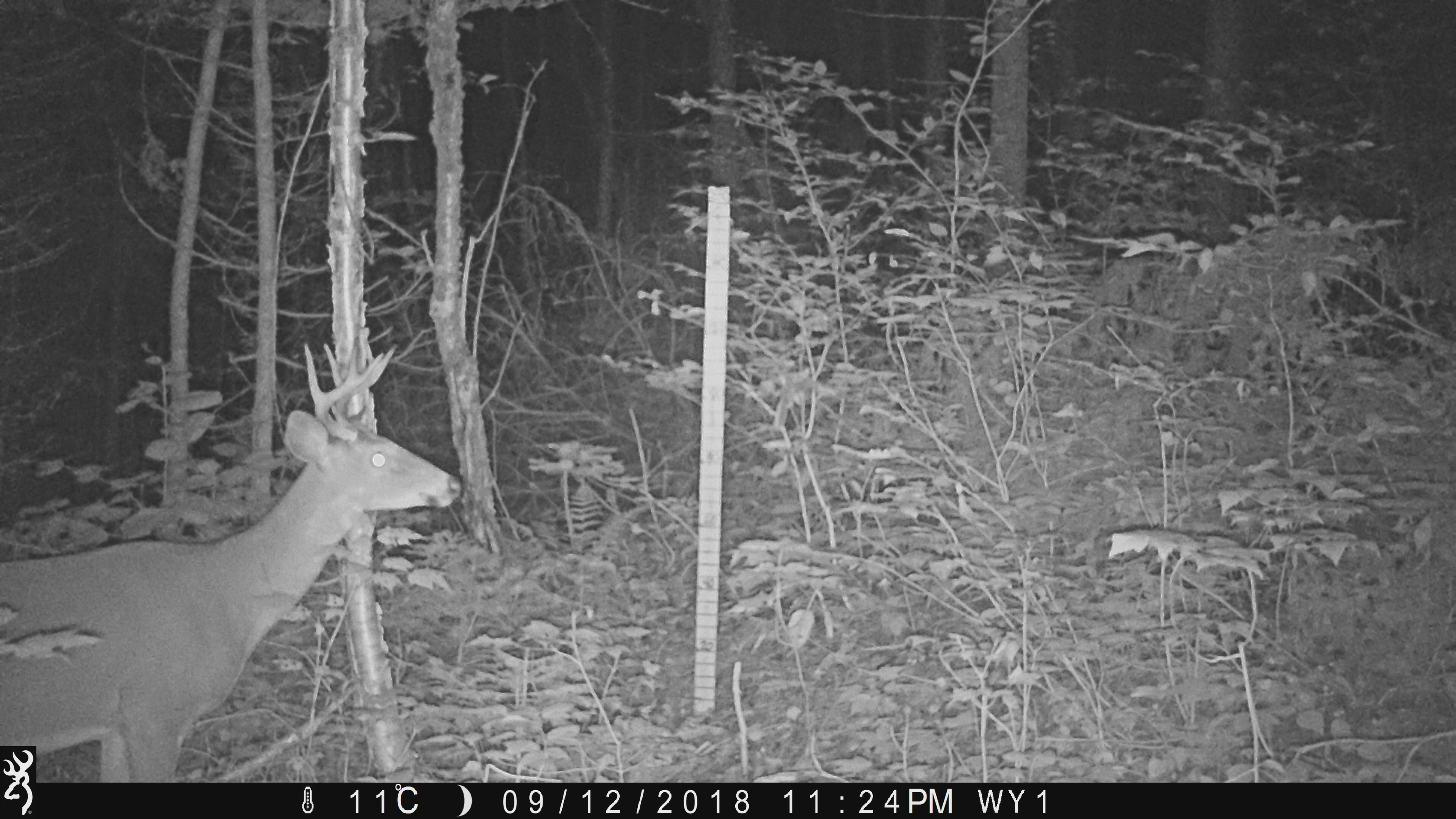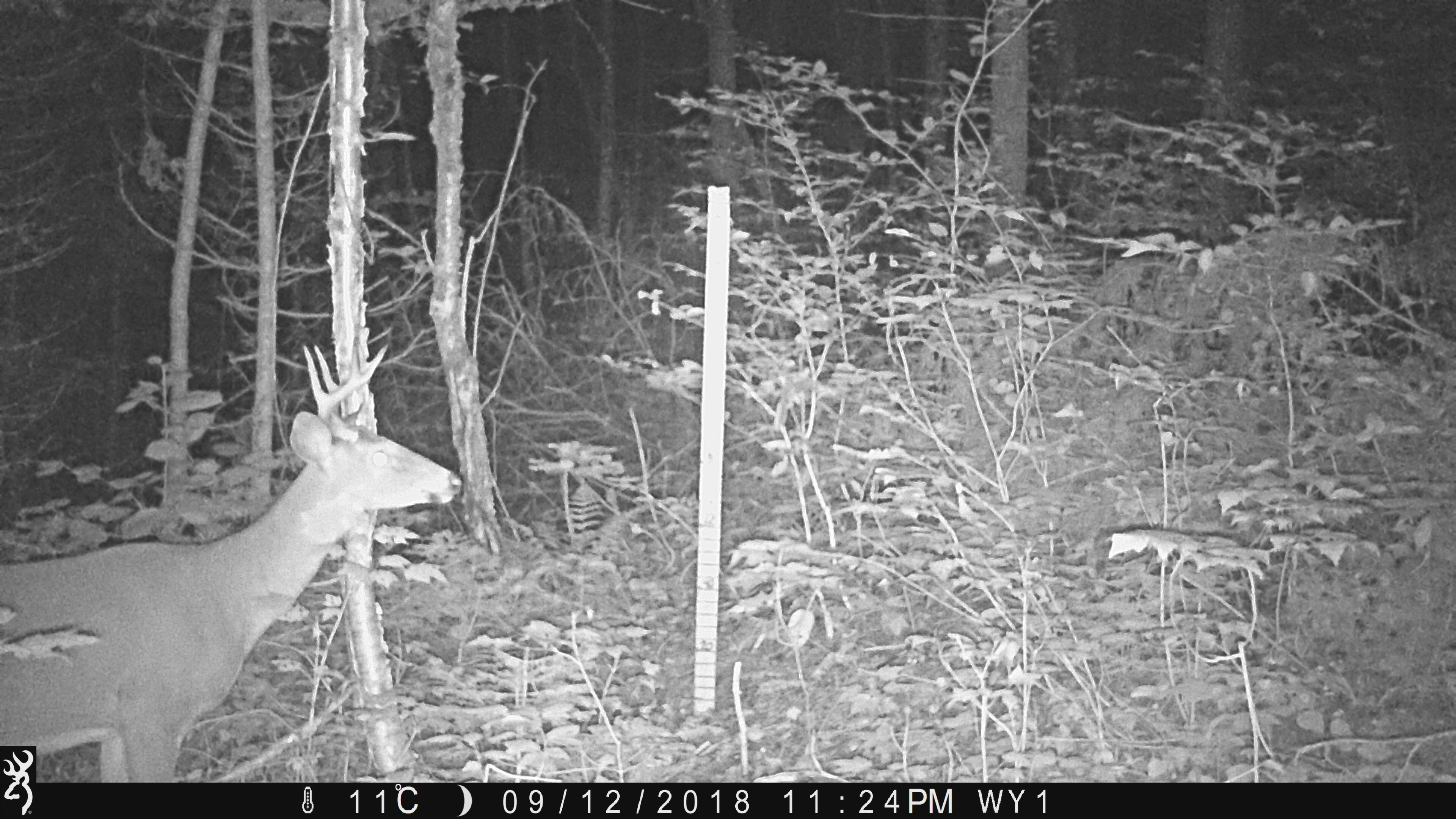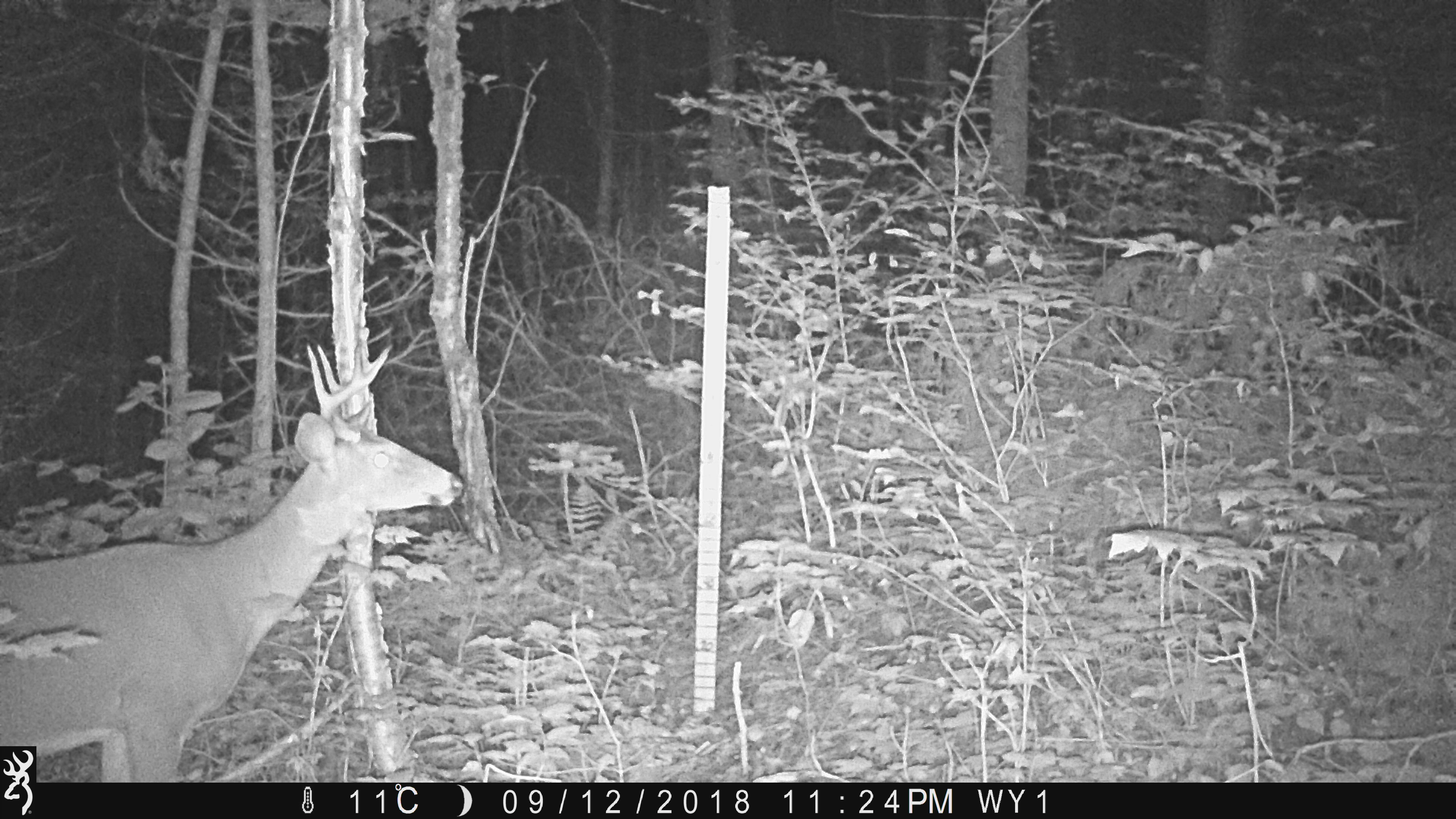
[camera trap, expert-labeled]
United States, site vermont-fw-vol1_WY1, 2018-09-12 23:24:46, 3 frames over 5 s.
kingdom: Animalia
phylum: Chordata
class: Mammalia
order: Artiodactyla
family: Cervidae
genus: Odocoileus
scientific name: Odocoileus virginianus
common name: white-tailed deer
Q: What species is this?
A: White-tailed deer (Odocoileus virginianus).